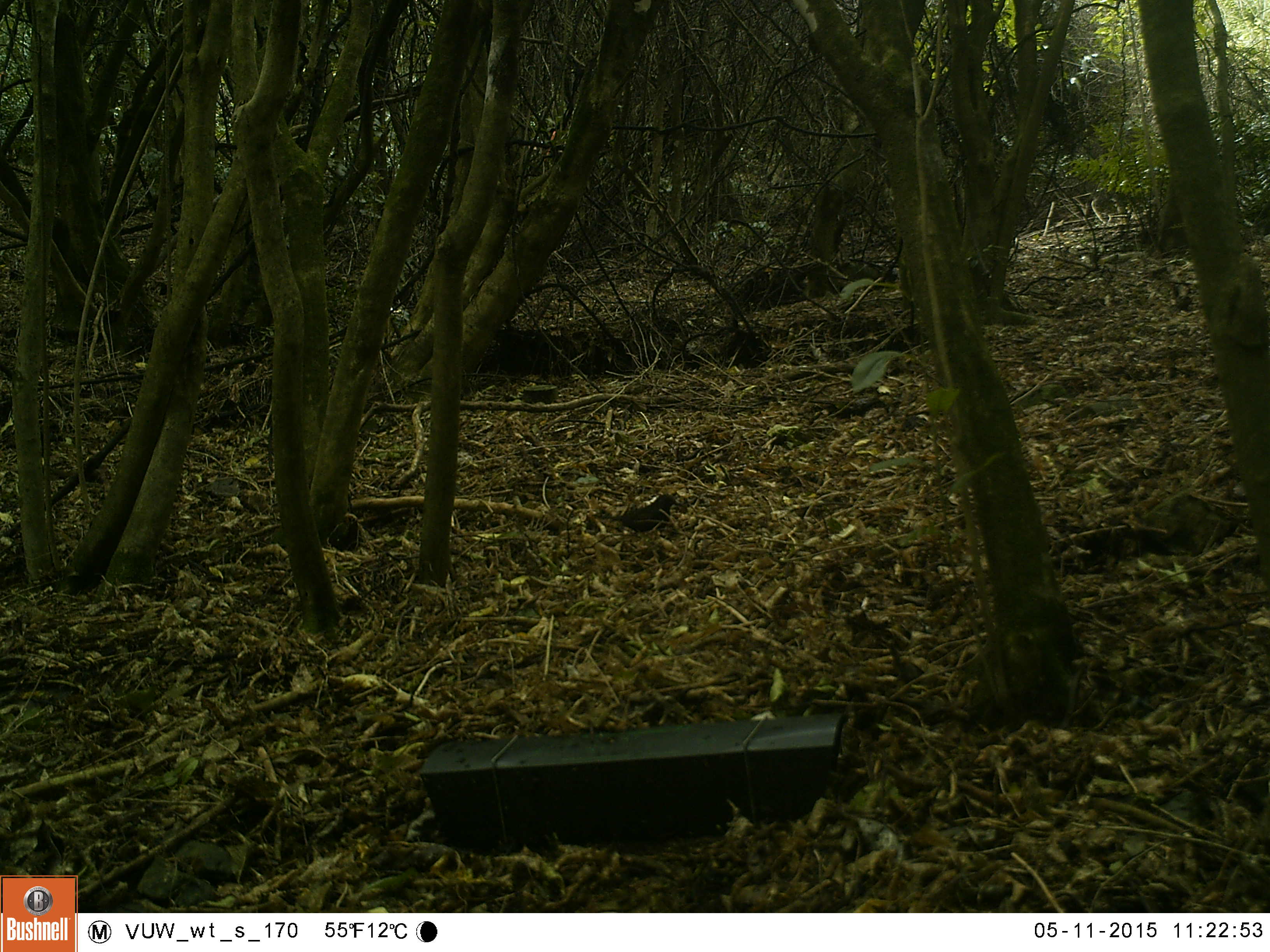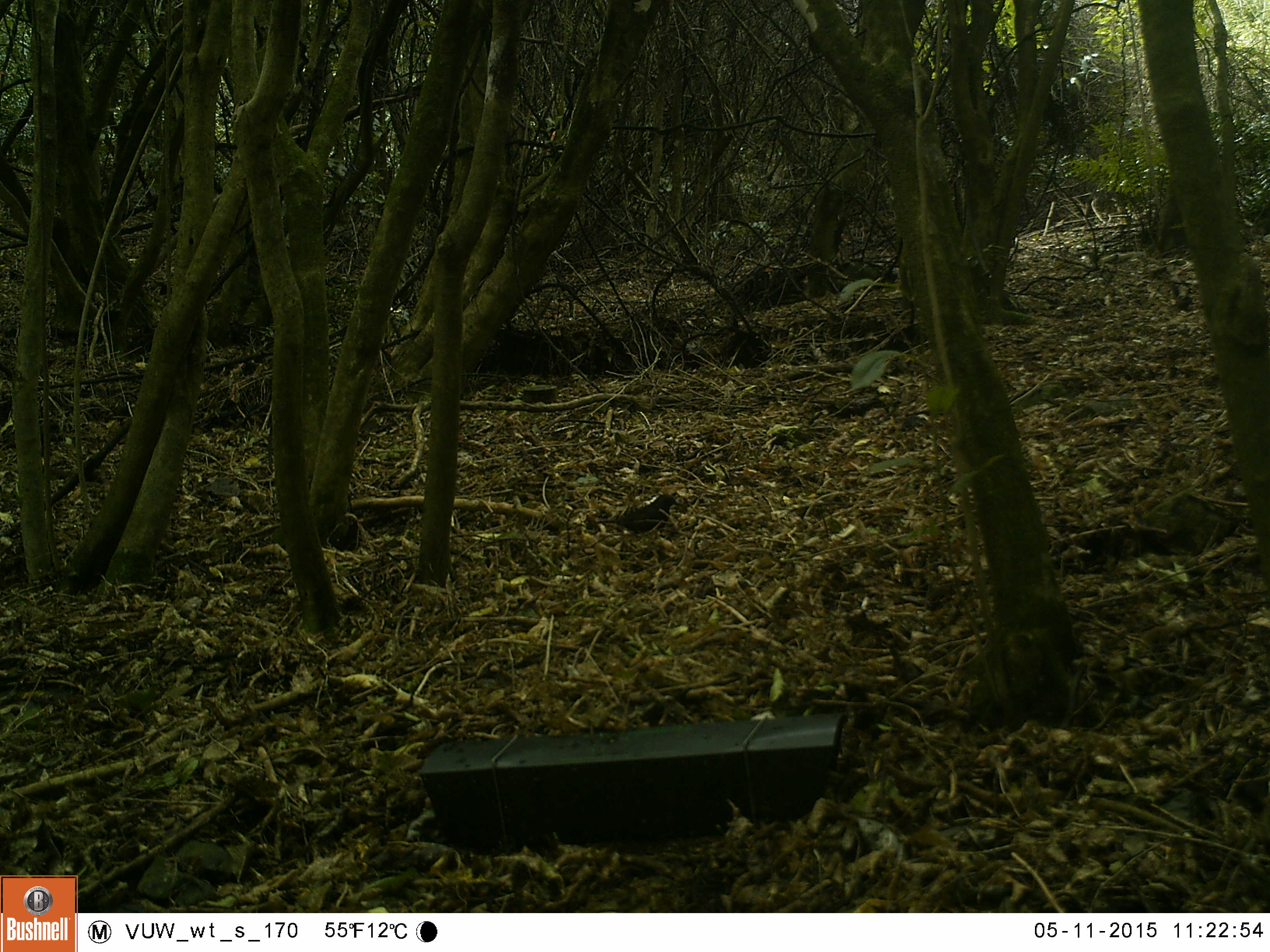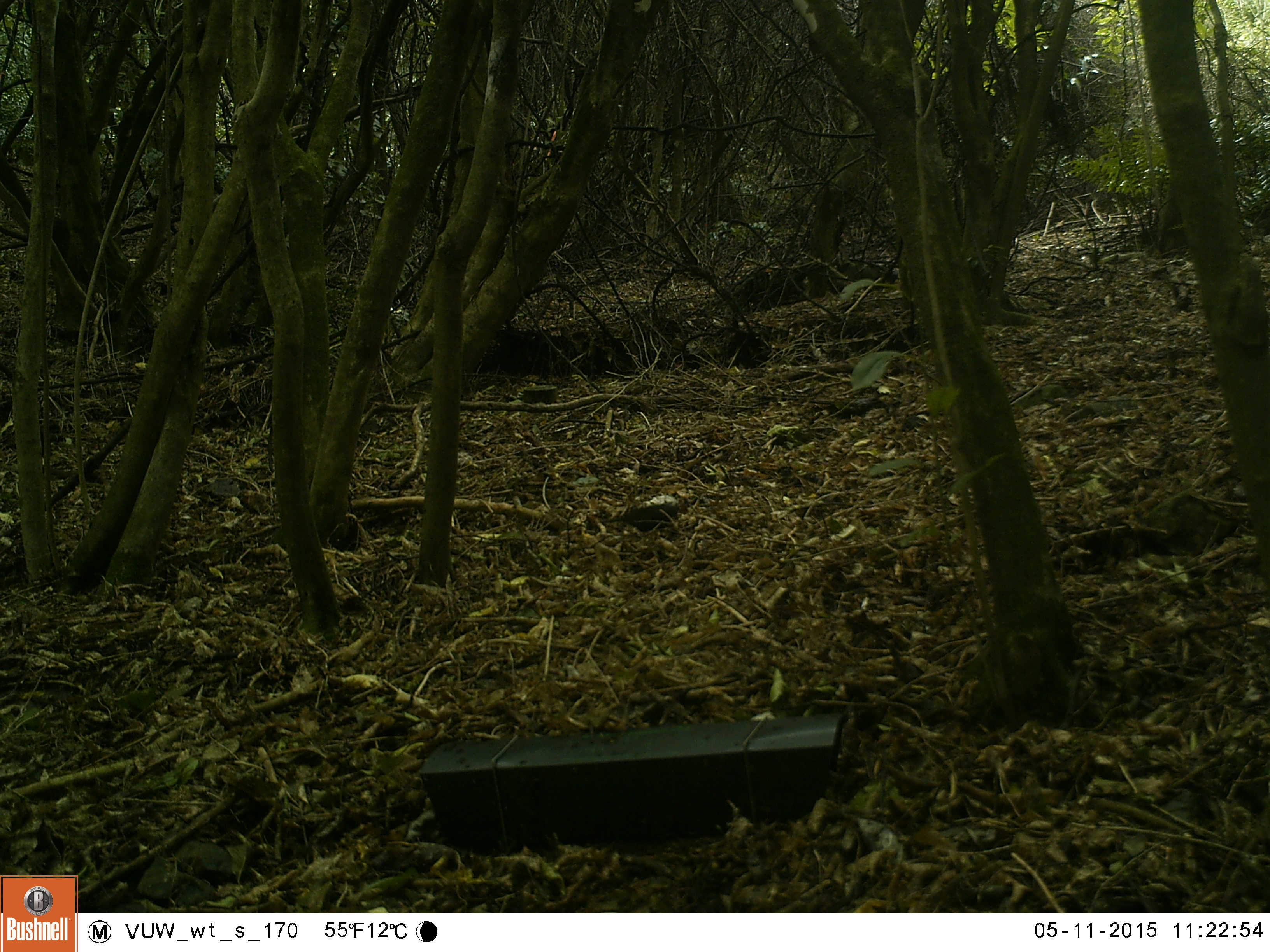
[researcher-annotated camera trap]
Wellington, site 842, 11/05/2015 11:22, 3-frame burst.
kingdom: Animalia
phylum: Chordata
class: Aves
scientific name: Aves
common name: bird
Bird (Aves).